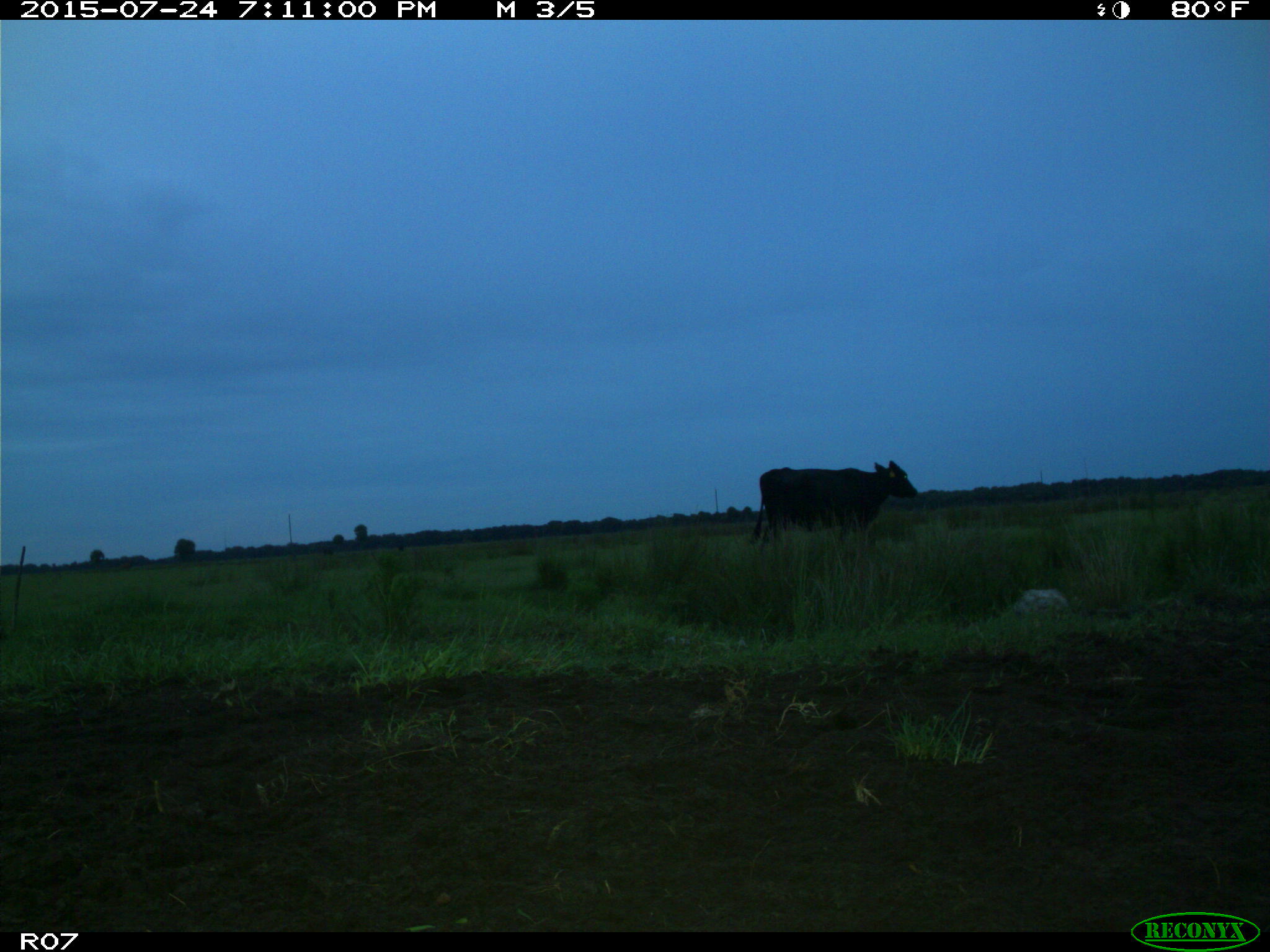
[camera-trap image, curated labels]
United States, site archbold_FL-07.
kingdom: Animalia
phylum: Chordata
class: Mammalia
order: Artiodactyla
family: Bovidae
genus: Bos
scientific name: Bos taurus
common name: domestic cow